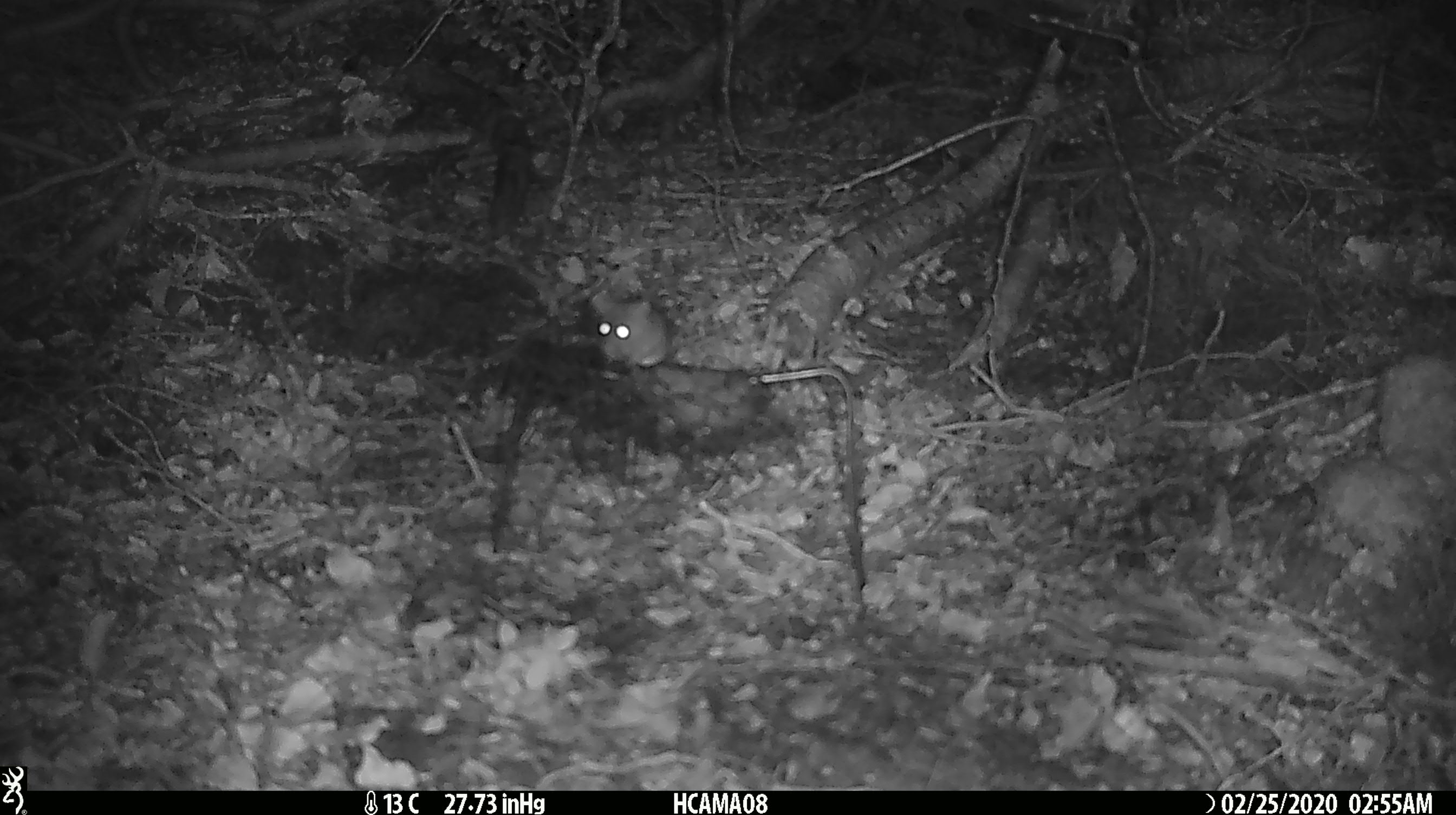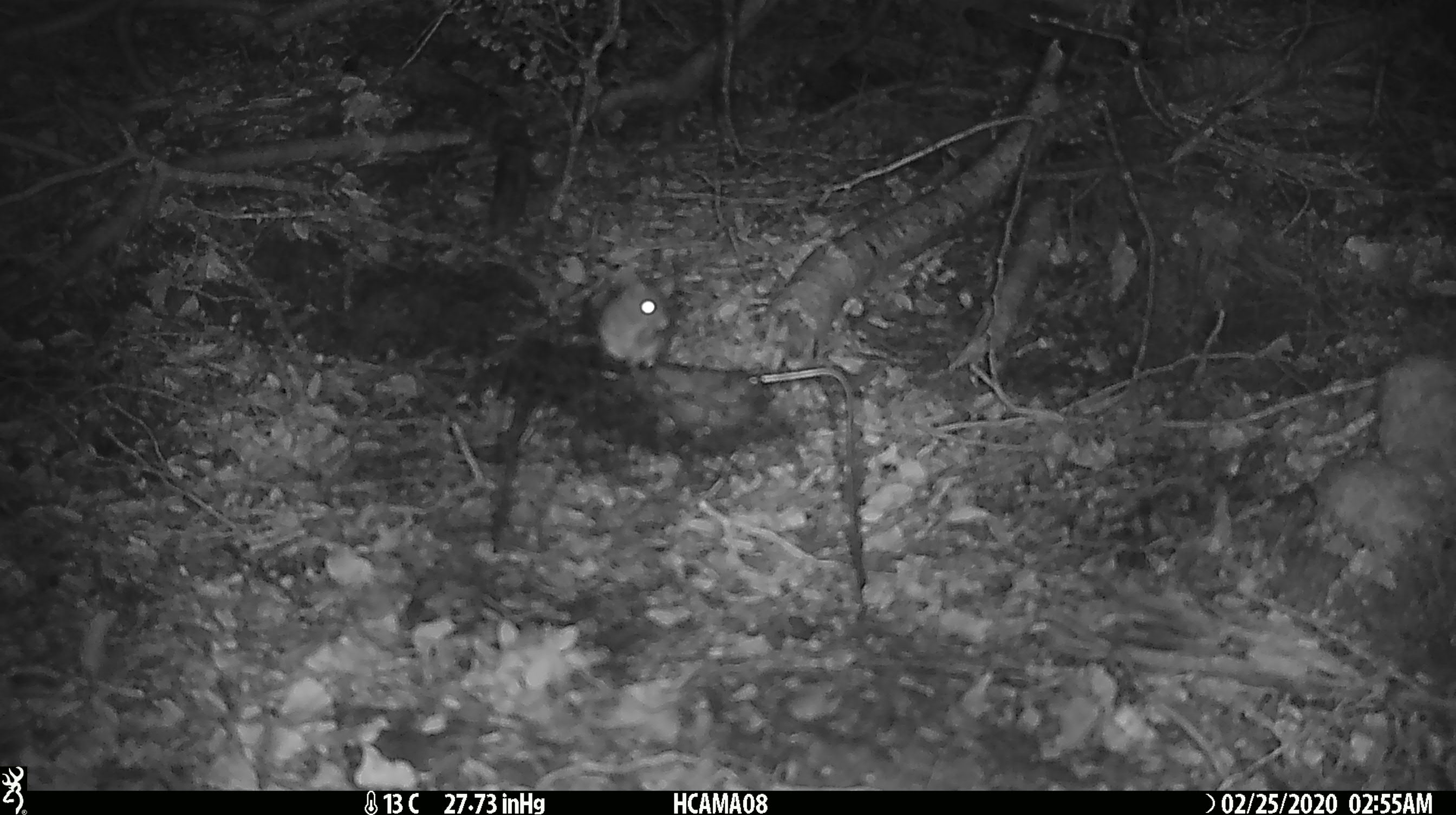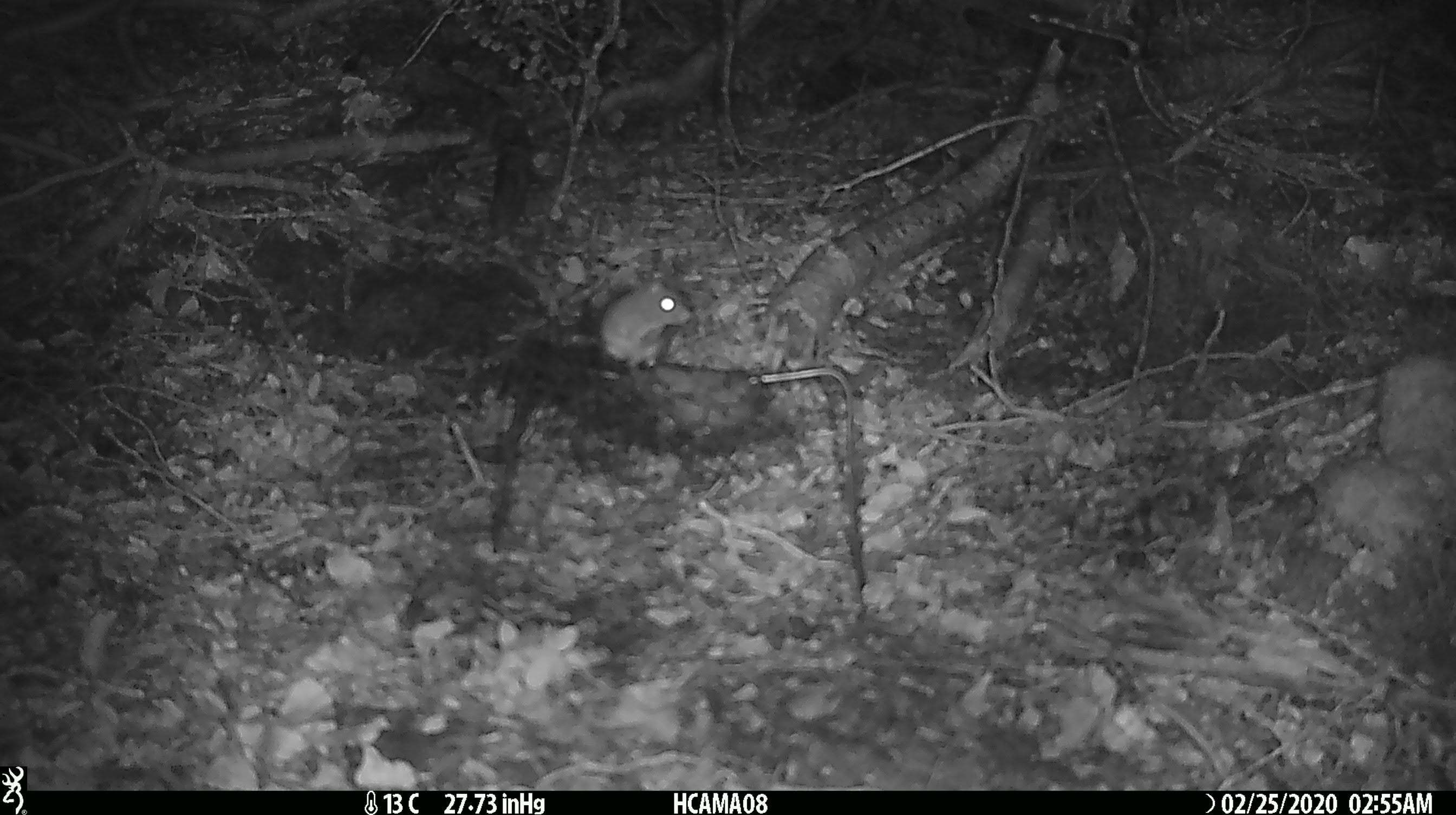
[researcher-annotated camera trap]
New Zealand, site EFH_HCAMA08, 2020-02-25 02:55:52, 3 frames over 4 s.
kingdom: Animalia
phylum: Chordata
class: Mammalia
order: Rodentia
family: Muridae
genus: Mus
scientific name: Mus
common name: mouse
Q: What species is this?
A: Mouse (Mus).